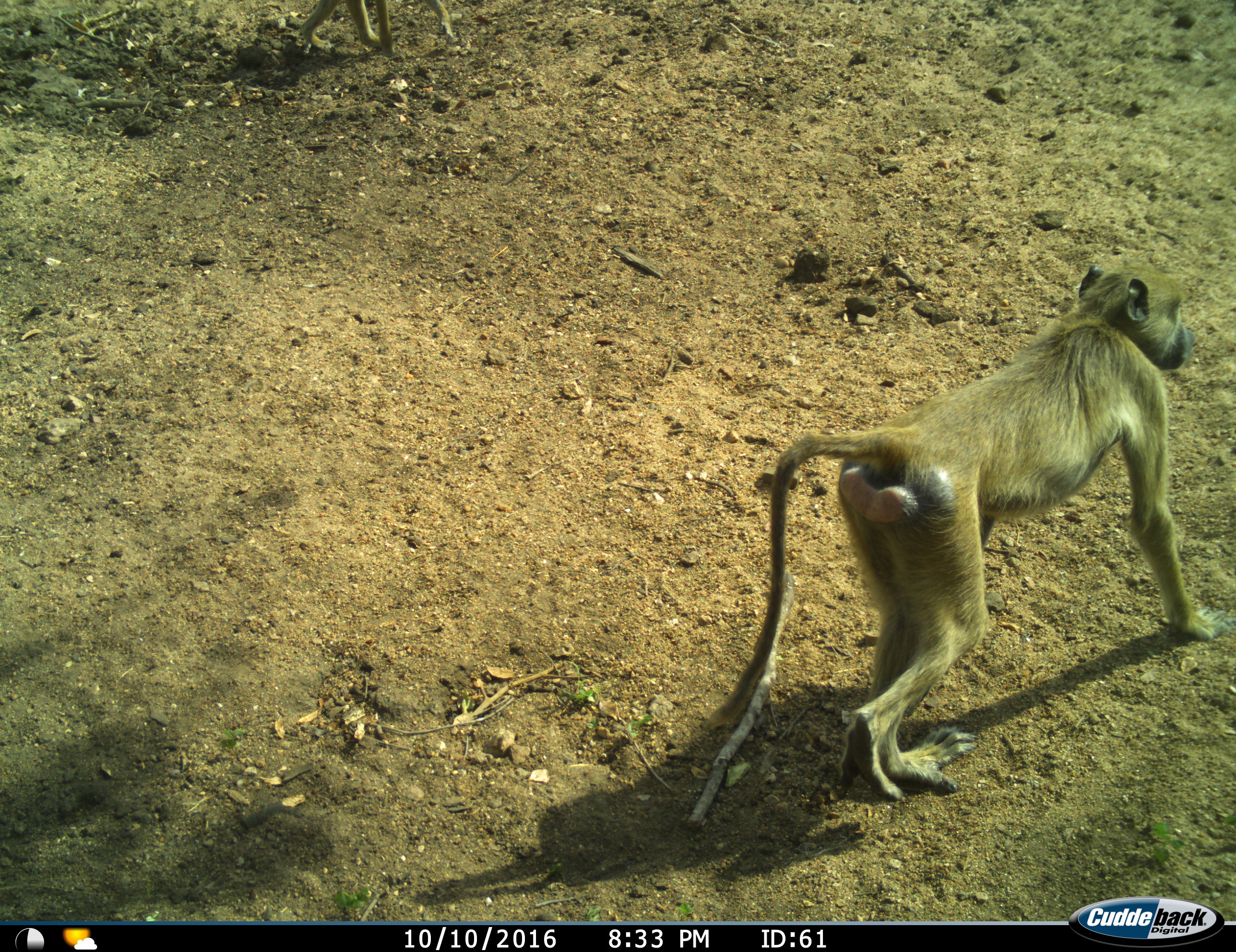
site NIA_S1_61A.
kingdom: Animalia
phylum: Chordata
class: Mammalia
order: Primates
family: Cercopithecidae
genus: Papio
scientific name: Papio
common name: baboon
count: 2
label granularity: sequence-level